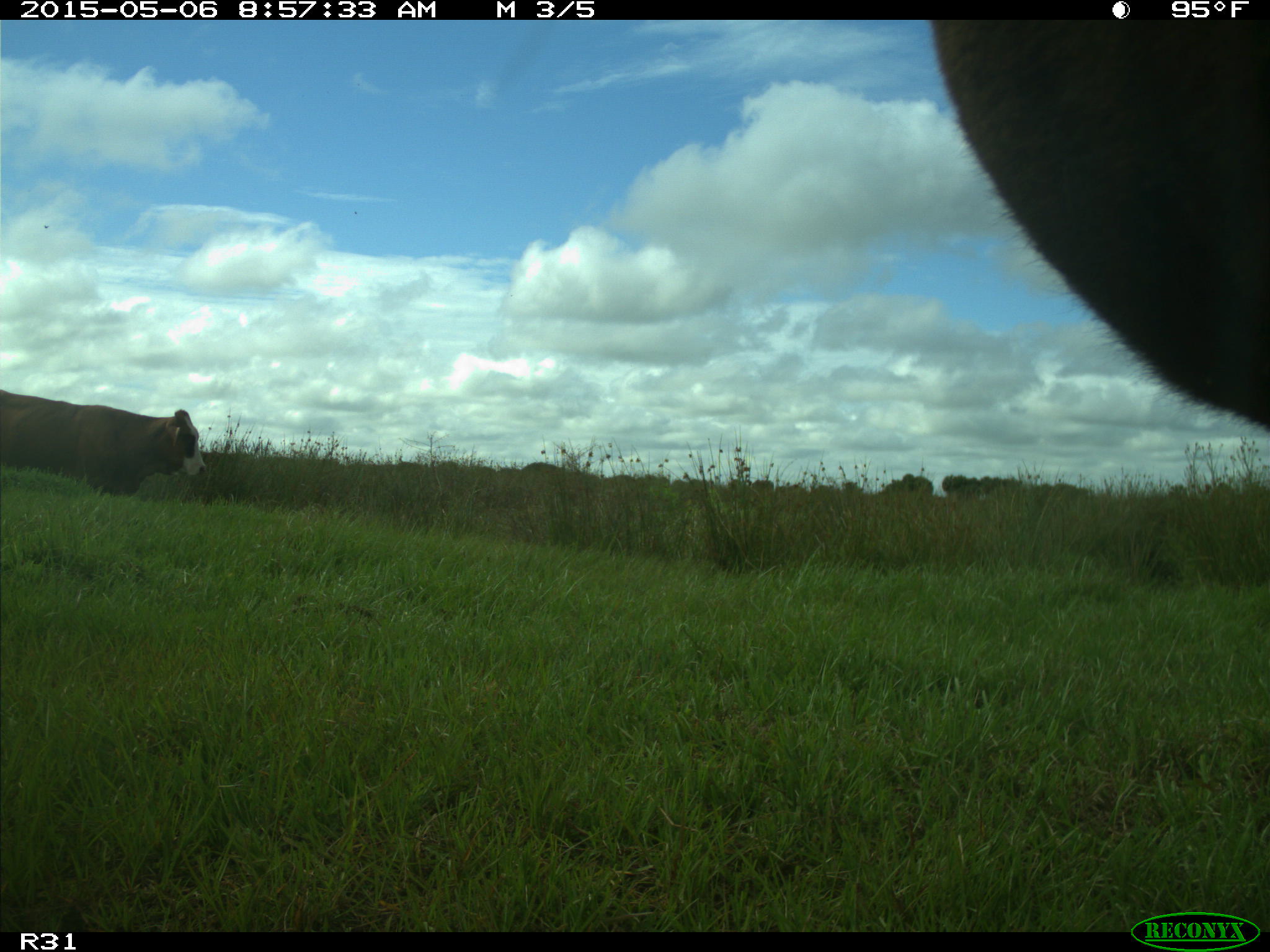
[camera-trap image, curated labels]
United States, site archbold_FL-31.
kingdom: Animalia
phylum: Chordata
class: Mammalia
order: Artiodactyla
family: Bovidae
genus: Bos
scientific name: Bos taurus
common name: domestic cow